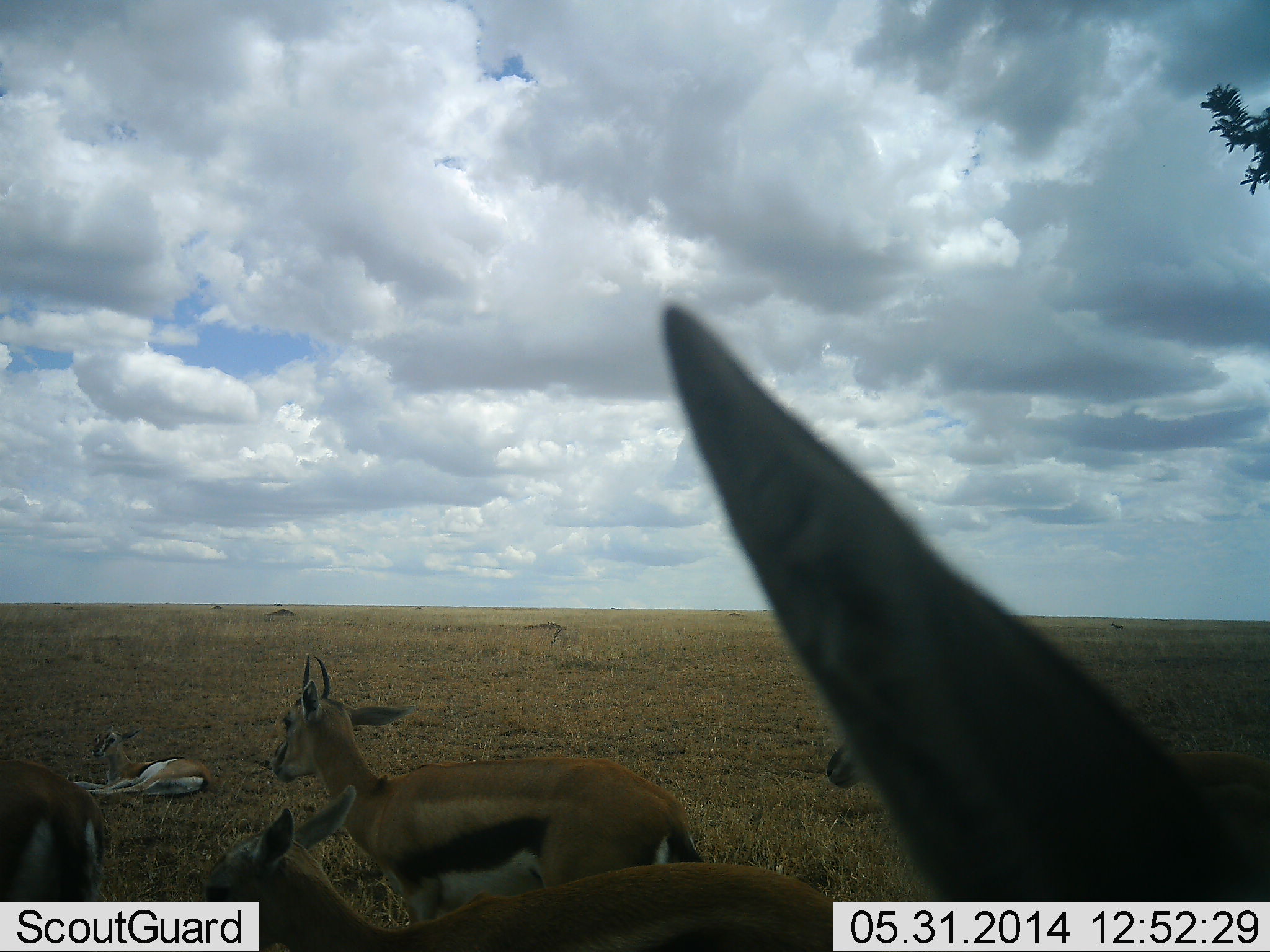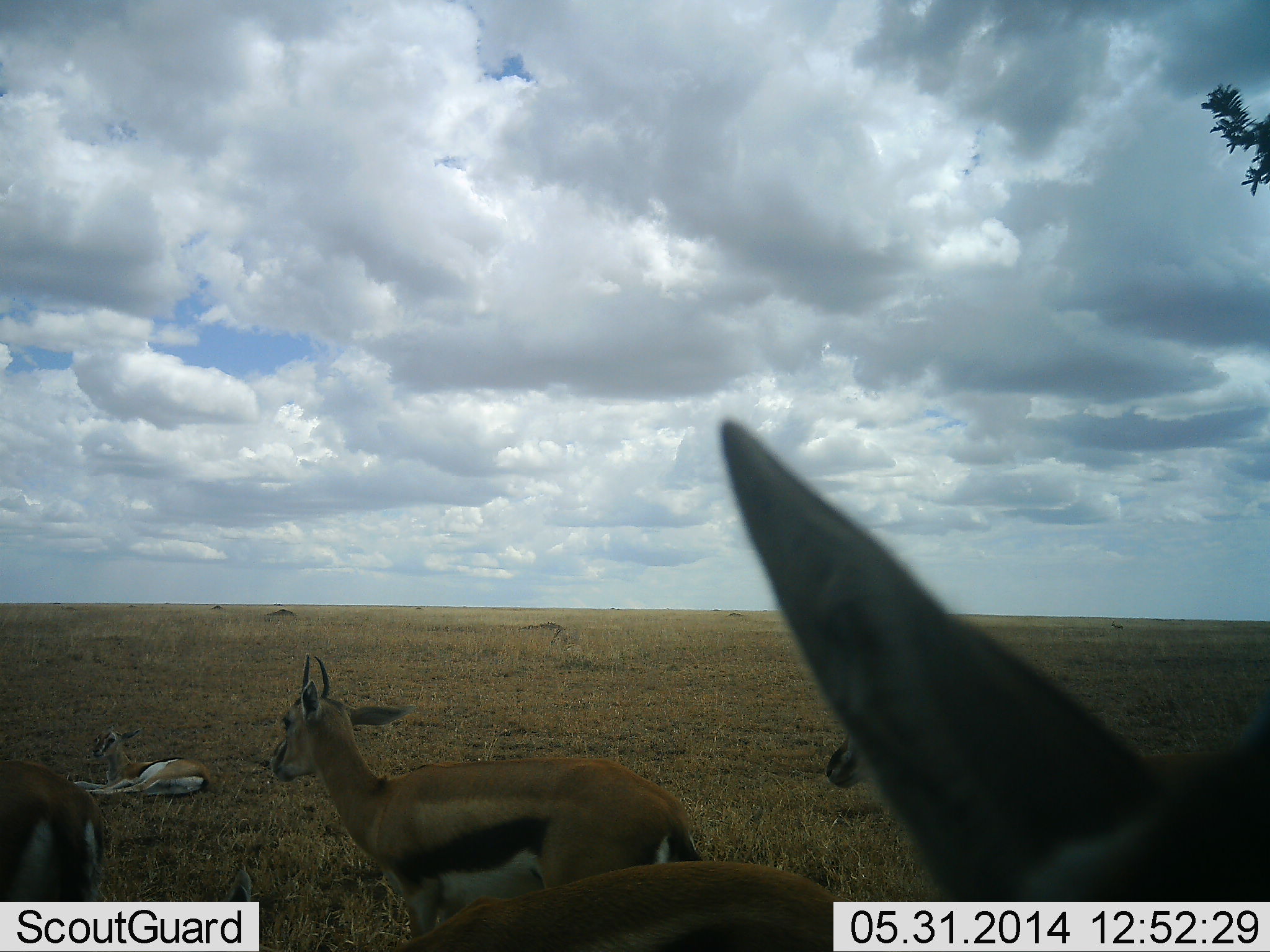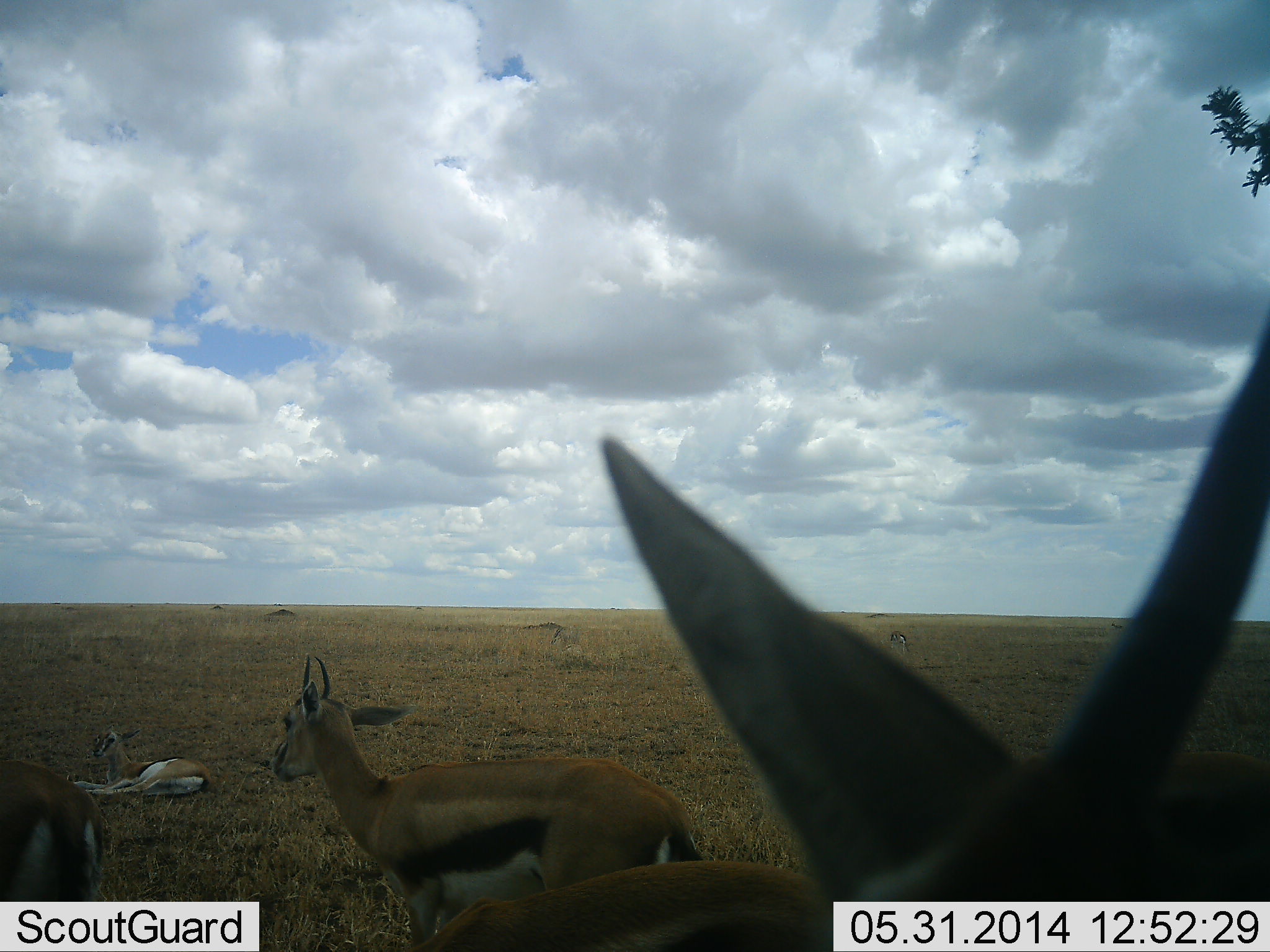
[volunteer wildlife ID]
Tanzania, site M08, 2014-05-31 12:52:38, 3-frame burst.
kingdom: Animalia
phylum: Chordata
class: Mammalia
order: Artiodactyla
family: Bovidae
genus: Eudorcas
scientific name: Eudorcas thomsonii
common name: thomson's gazelle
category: gazellethomsons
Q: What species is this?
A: Gazellethomsons (thomson's gazelle) (Eudorcas thomsonii).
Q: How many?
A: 6.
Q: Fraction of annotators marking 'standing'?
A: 73%.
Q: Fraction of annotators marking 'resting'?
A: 91%.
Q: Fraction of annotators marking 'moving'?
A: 18%.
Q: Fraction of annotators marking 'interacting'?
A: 9%.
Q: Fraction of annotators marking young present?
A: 0%.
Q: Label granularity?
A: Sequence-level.